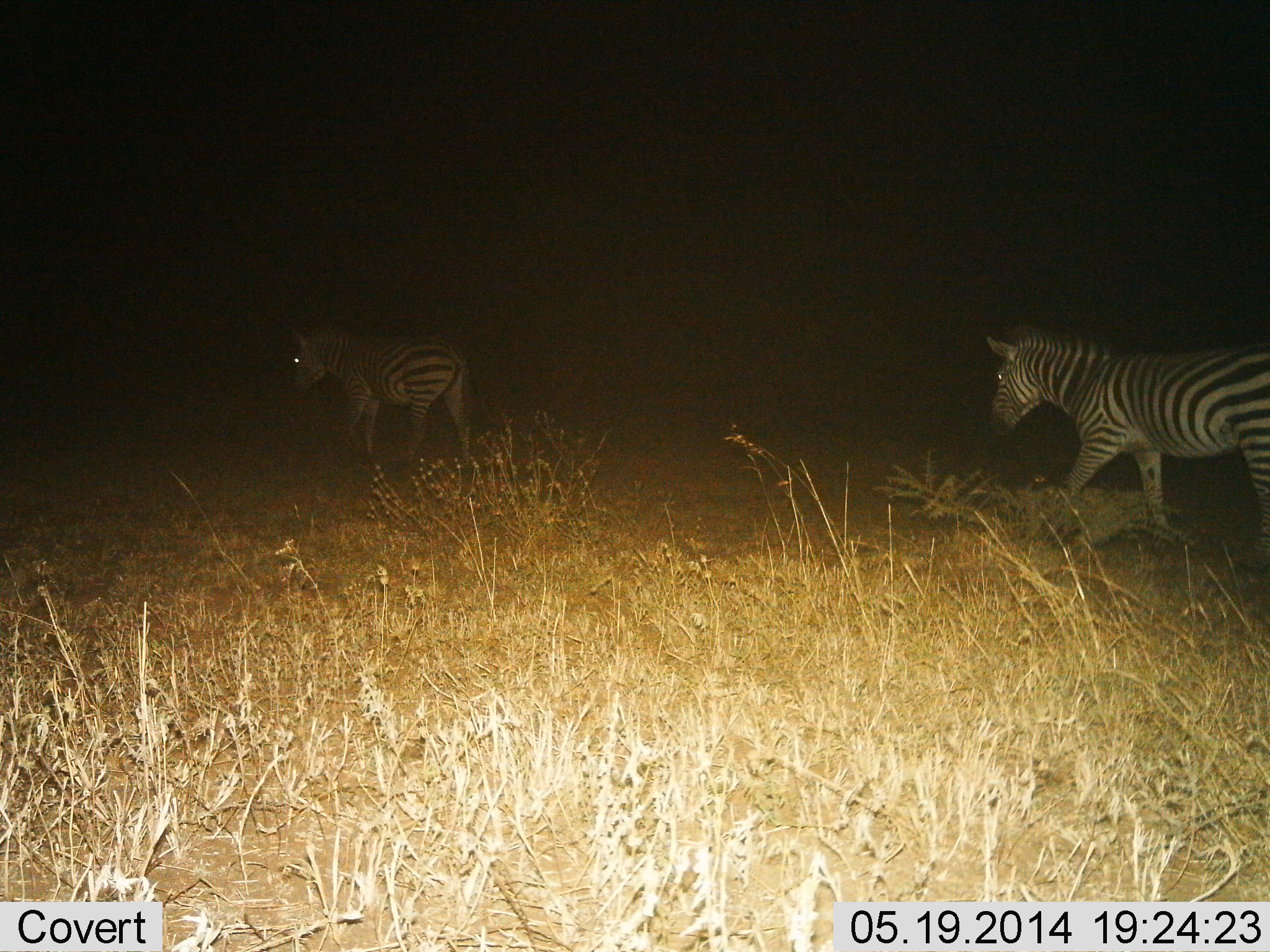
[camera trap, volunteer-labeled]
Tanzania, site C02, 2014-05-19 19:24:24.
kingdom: Animalia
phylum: Chordata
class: Mammalia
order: Perissodactyla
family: Equidae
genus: Equus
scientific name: Equus quagga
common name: plains zebra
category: zebra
Zebra (plains zebra) (Equus quagga), count 2. Behavior (volunteer vote fractions): standing 0%, resting 0%, moving 100%, interacting 0%. Young present (vote fraction): 0%. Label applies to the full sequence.